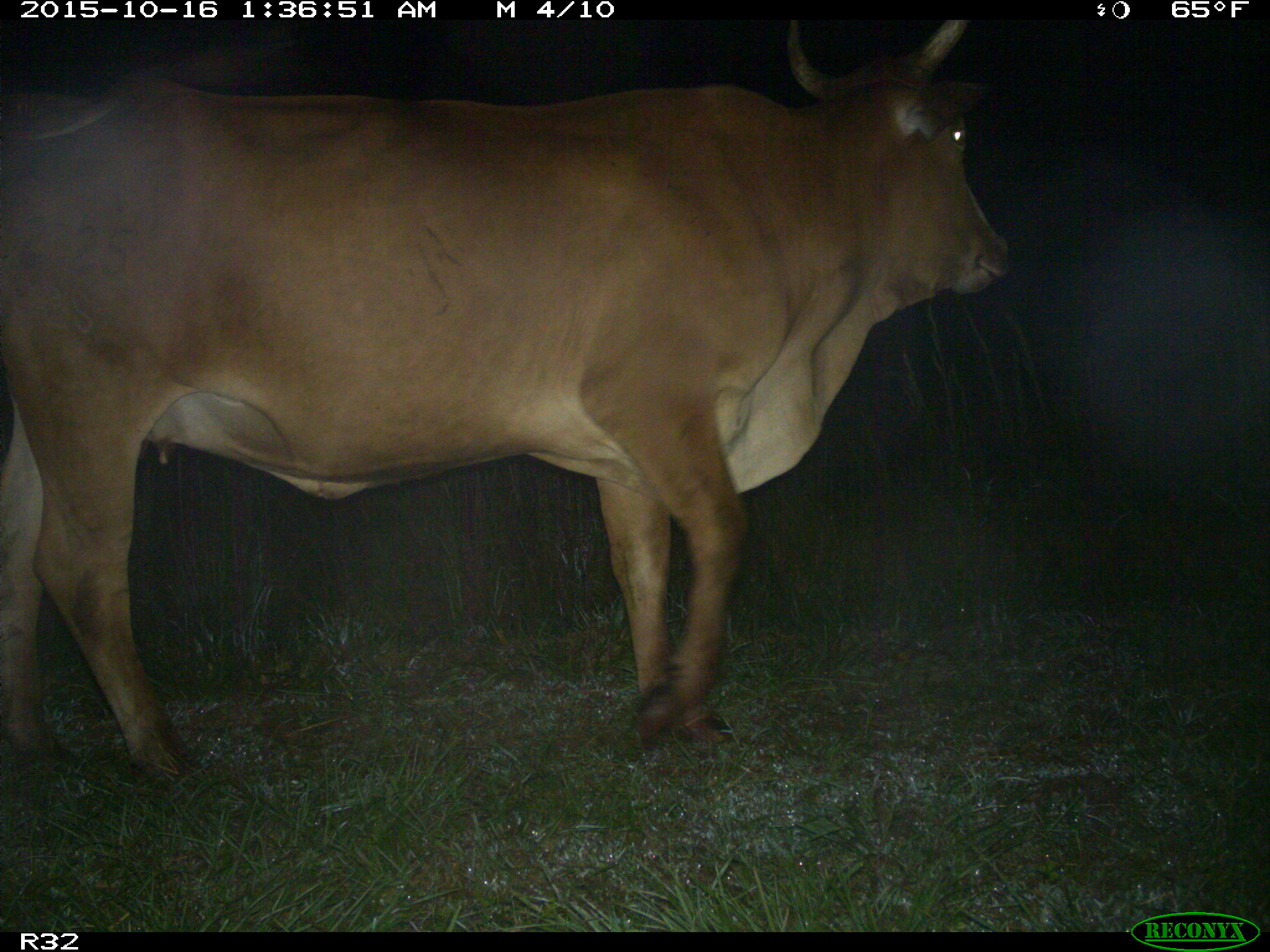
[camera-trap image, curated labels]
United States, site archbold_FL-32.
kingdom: Animalia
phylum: Chordata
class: Mammalia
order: Artiodactyla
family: Bovidae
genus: Bos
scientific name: Bos taurus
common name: domestic cow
Bos taurus (domestic cow).